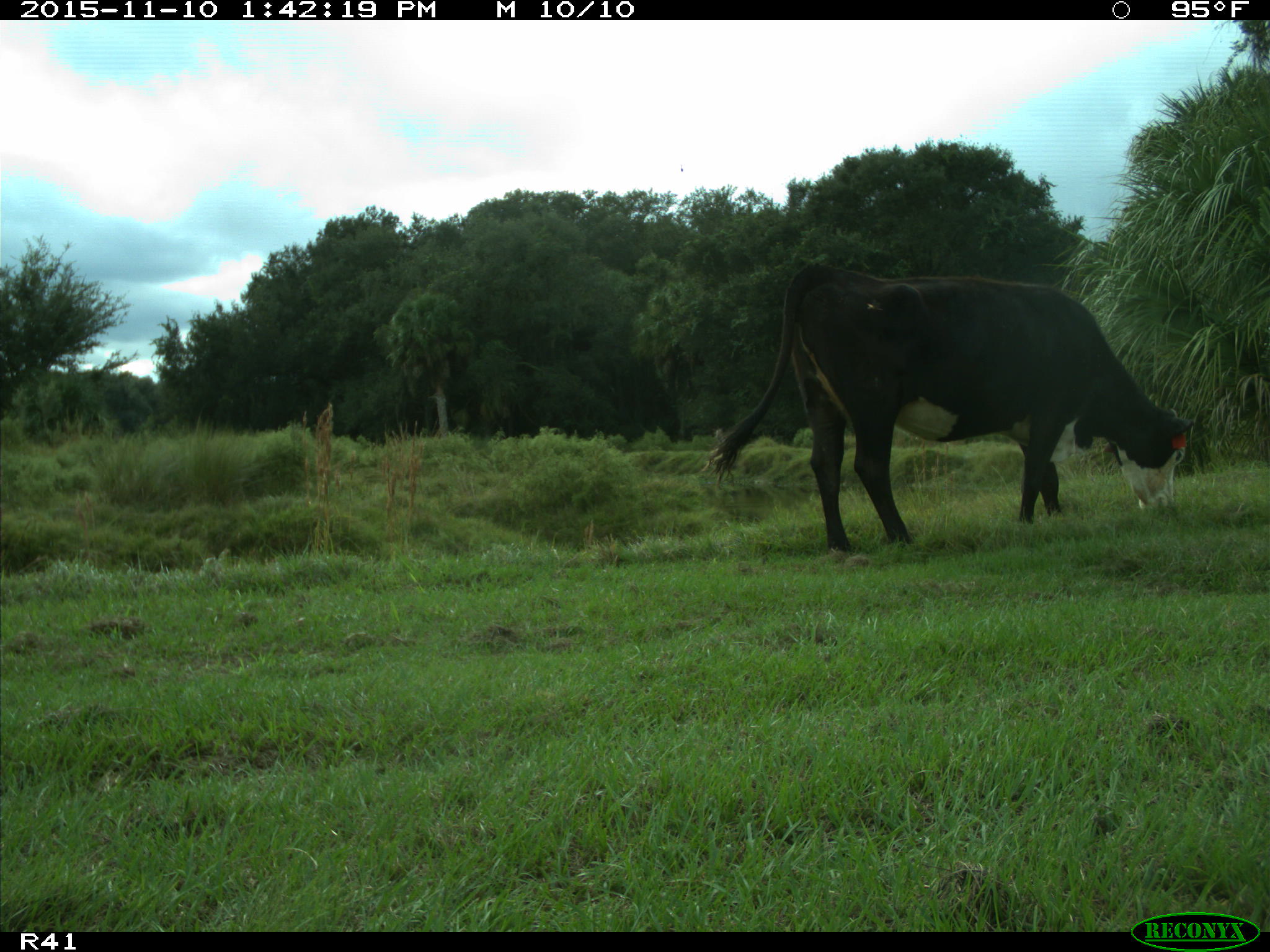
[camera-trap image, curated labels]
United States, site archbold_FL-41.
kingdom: Animalia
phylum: Chordata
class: Mammalia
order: Artiodactyla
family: Bovidae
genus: Bos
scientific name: Bos taurus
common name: domestic cow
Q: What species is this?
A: Bos taurus (domestic cow).